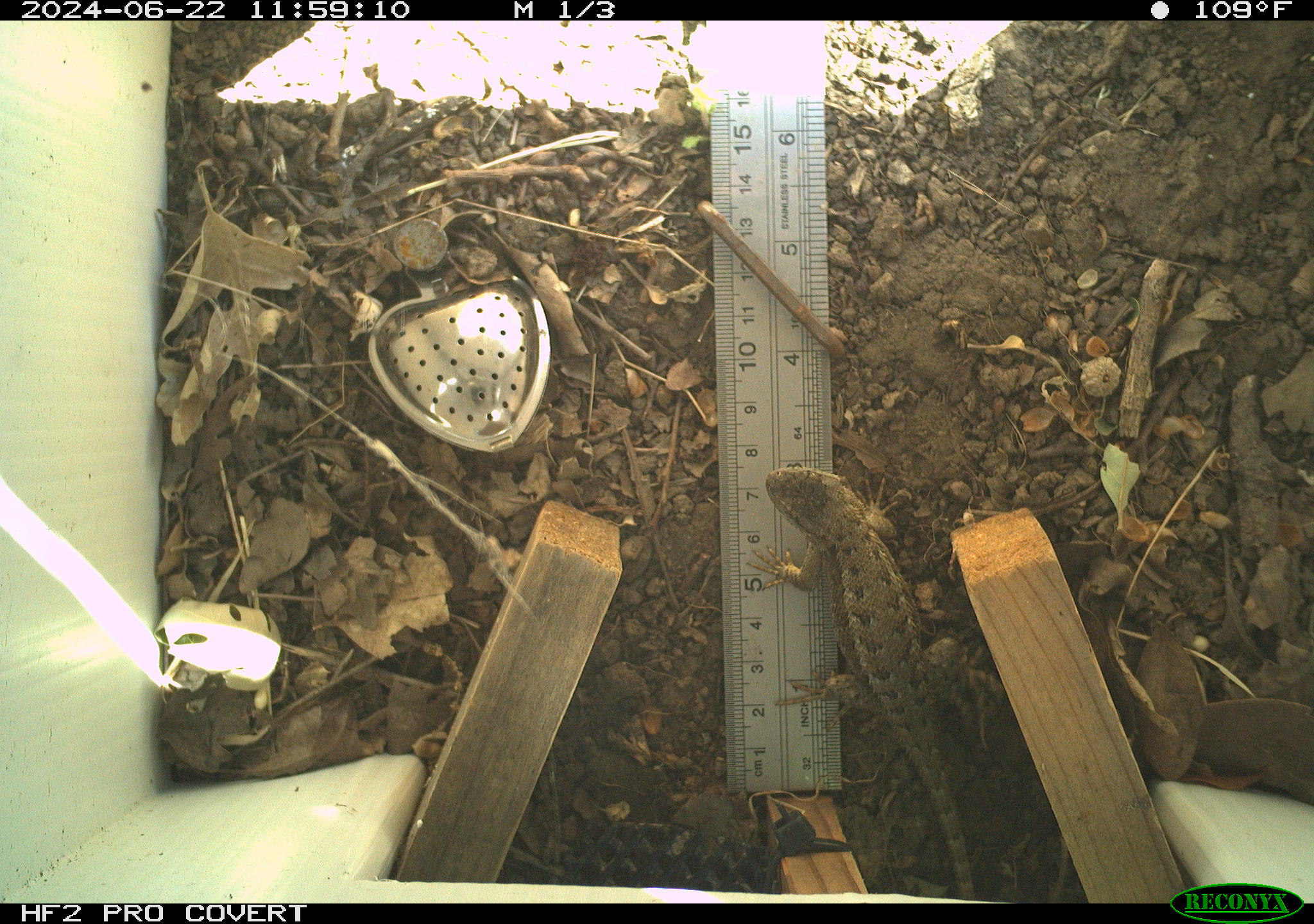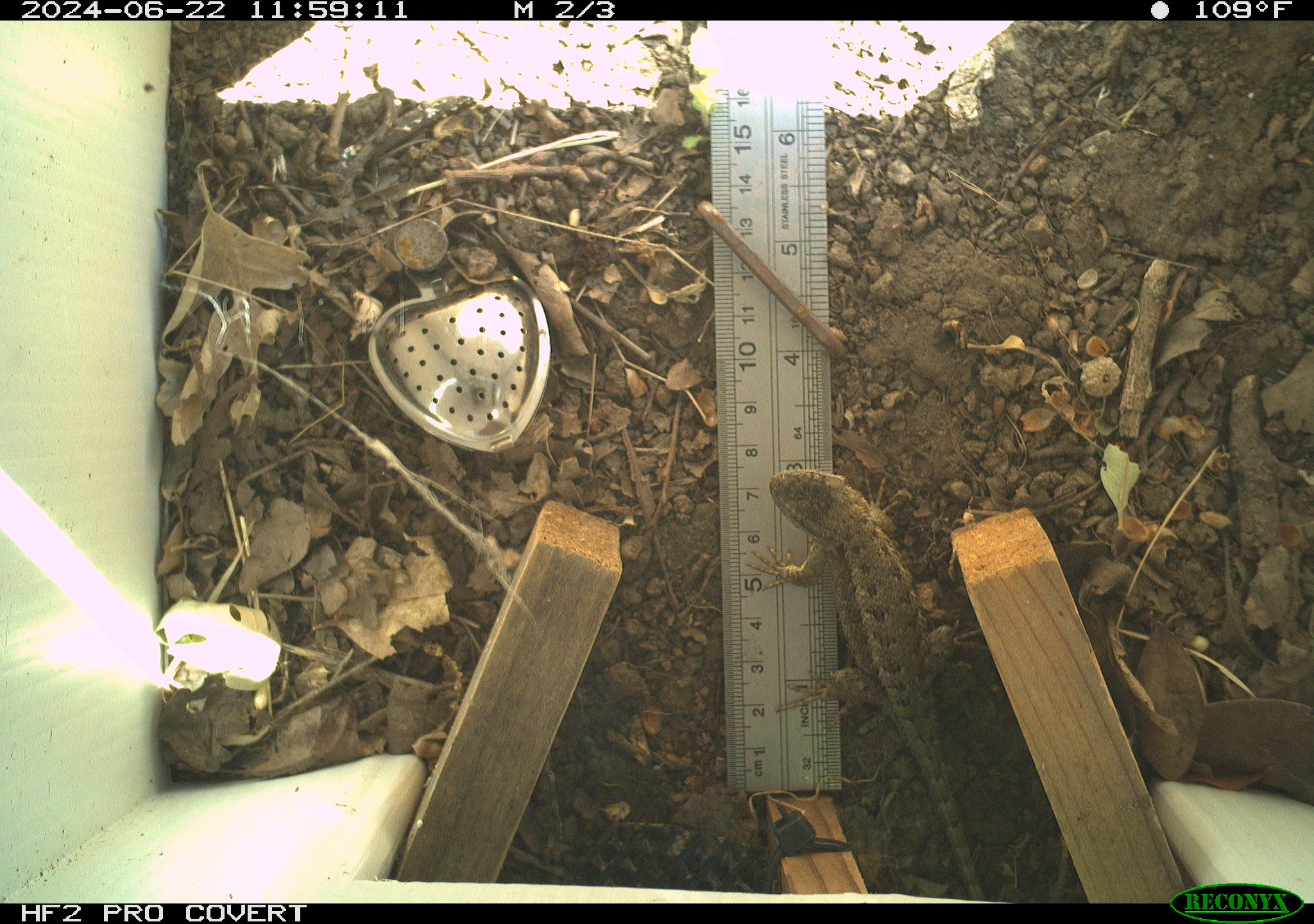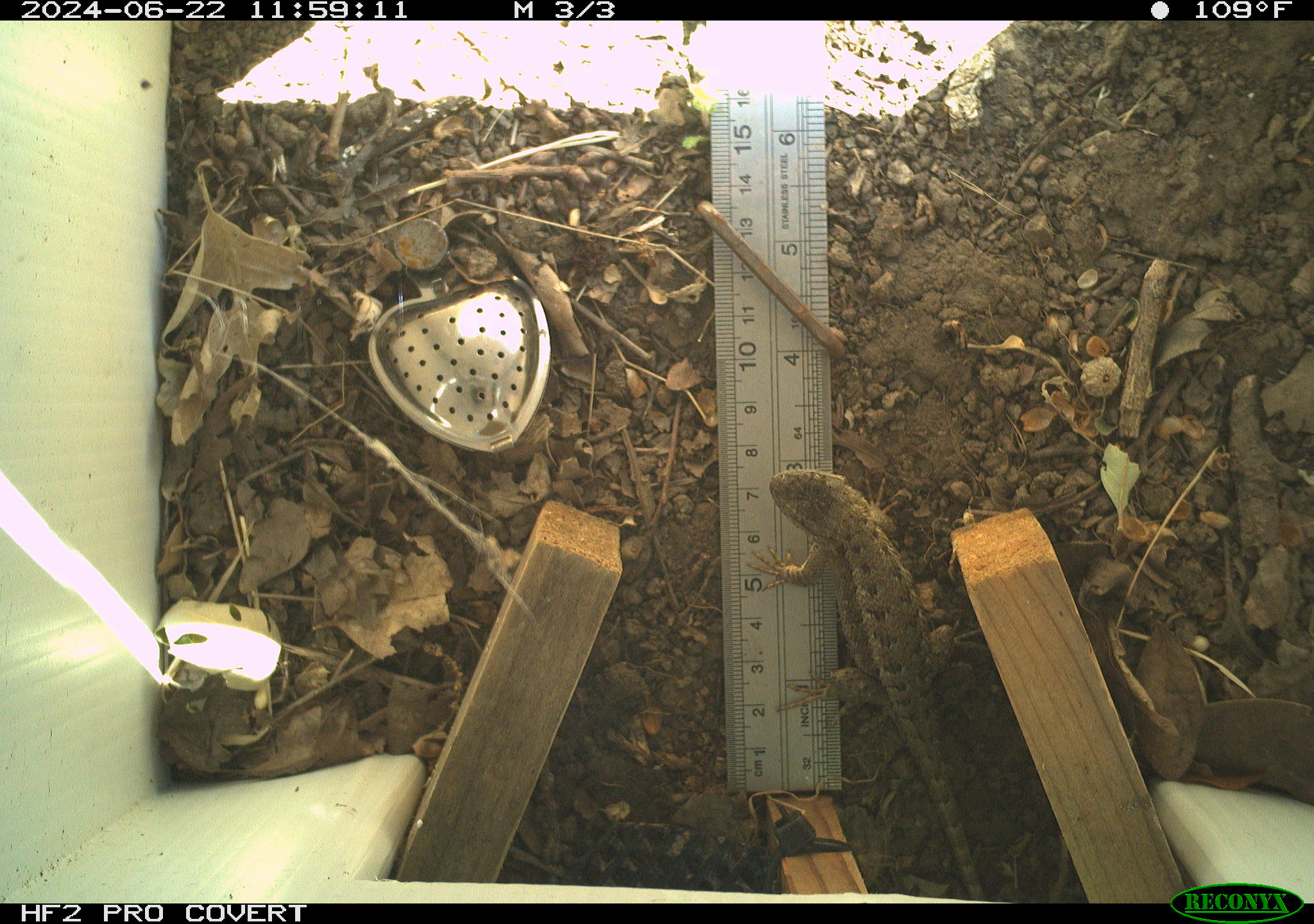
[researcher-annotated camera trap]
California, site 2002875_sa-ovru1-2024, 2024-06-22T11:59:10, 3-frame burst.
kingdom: Animalia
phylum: Chordata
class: Reptilia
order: Squamata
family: Phrynosomatidae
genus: Sceloporus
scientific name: Sceloporus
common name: spiny lizards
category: sceloporus species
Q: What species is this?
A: Sceloporus species (spiny lizards) (Sceloporus).